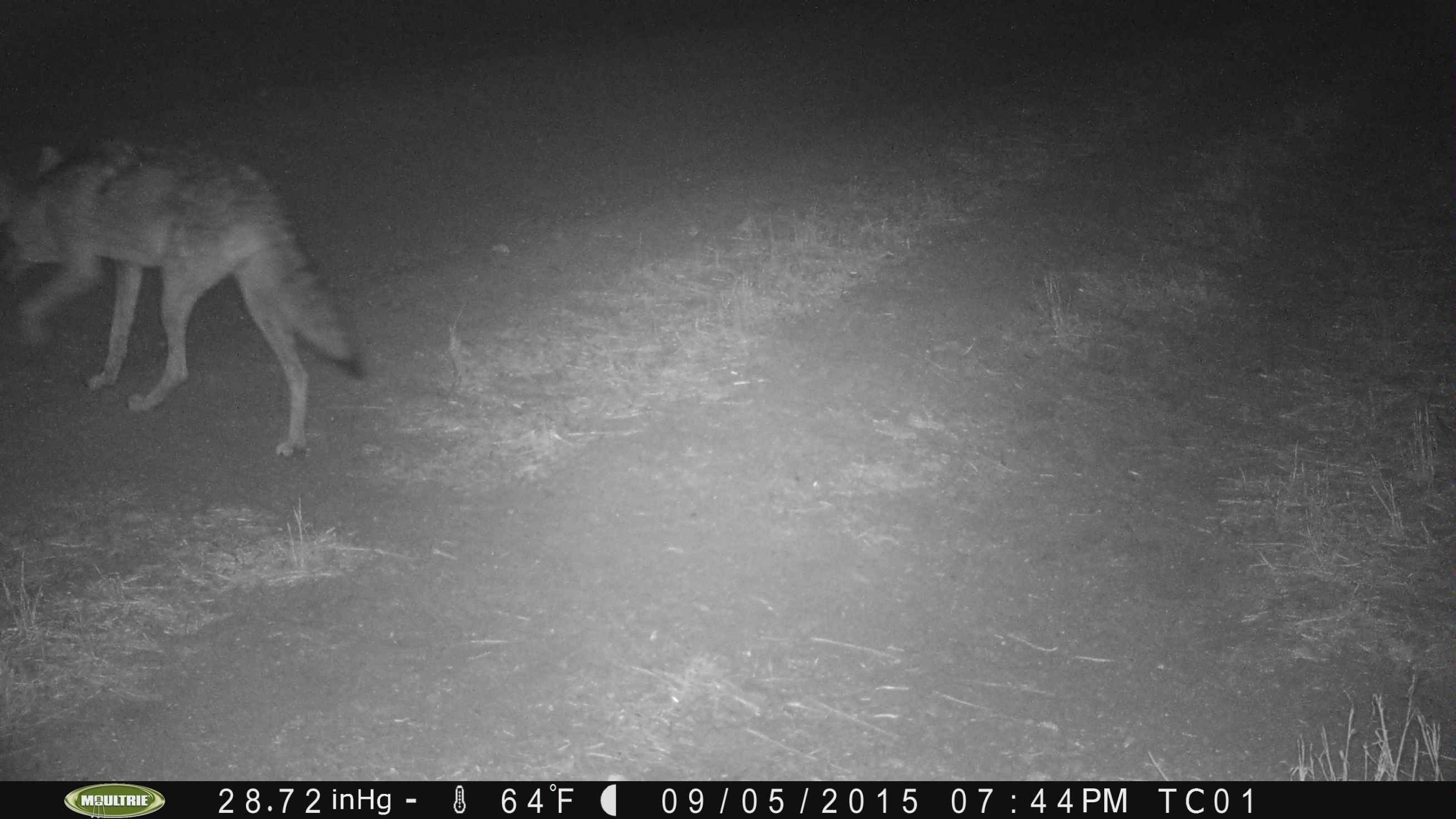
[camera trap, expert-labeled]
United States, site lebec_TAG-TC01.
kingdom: Animalia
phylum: Chordata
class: Mammalia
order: Carnivora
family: Canidae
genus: Canis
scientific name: Canis latrans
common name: coyote